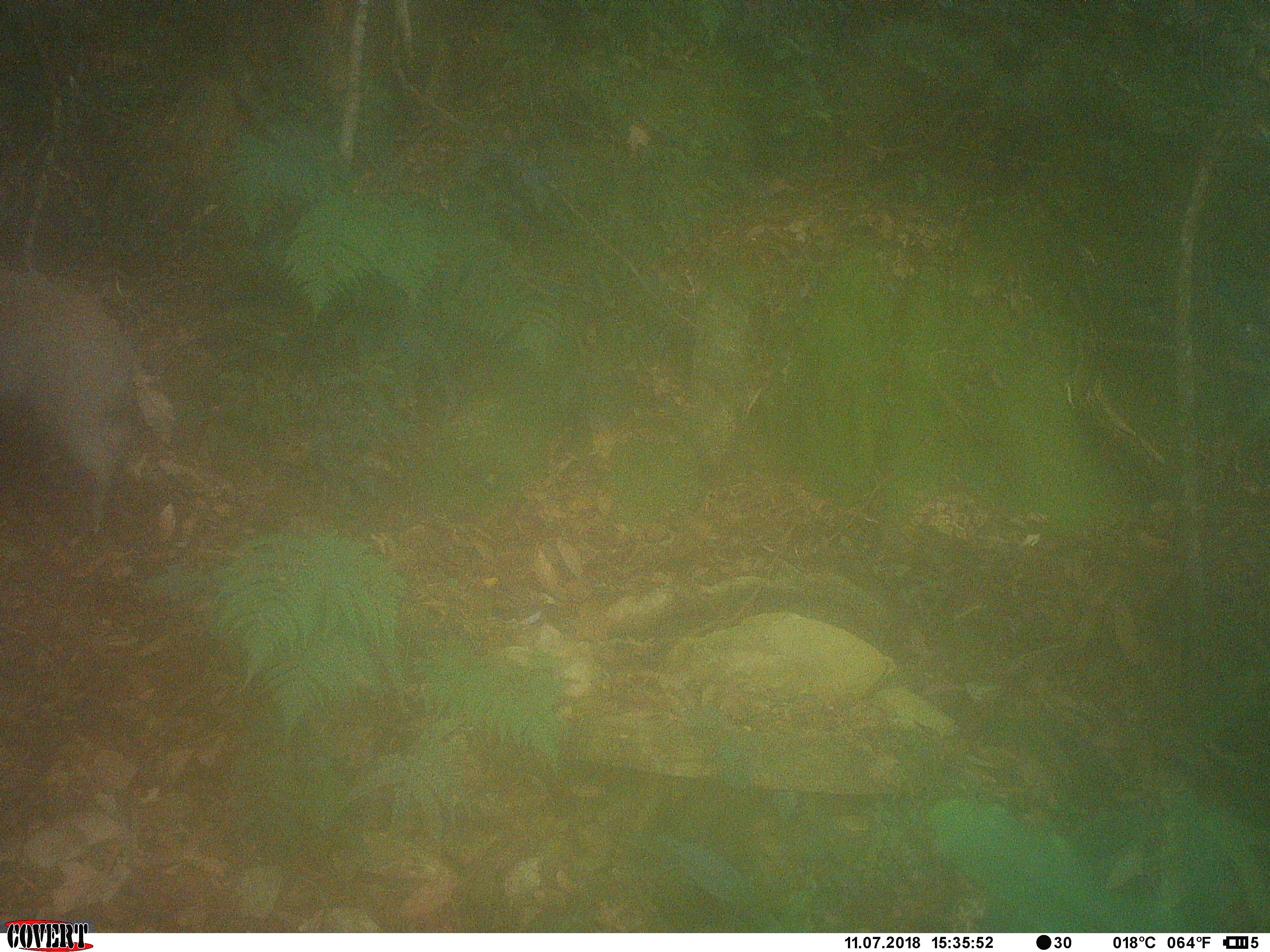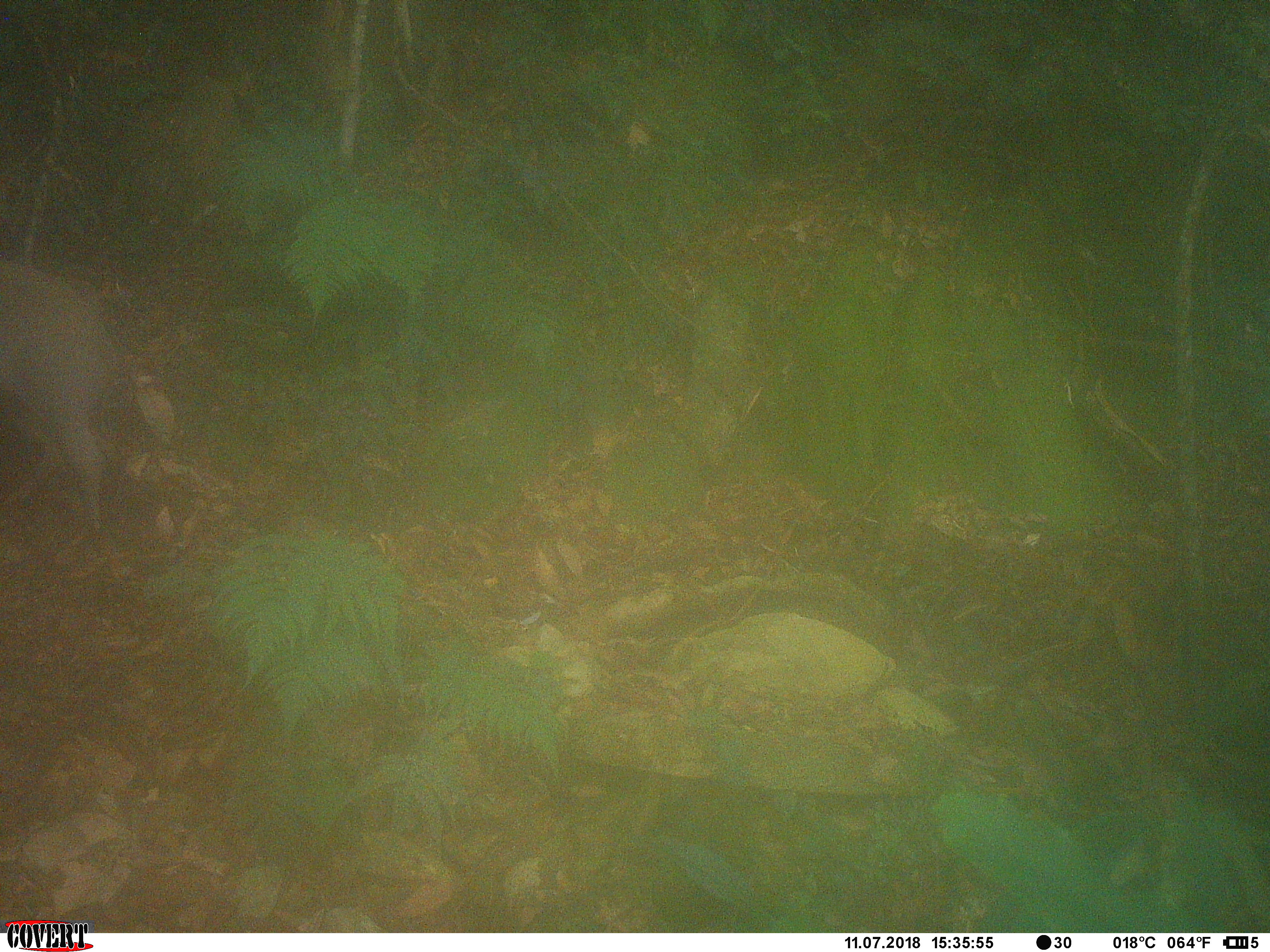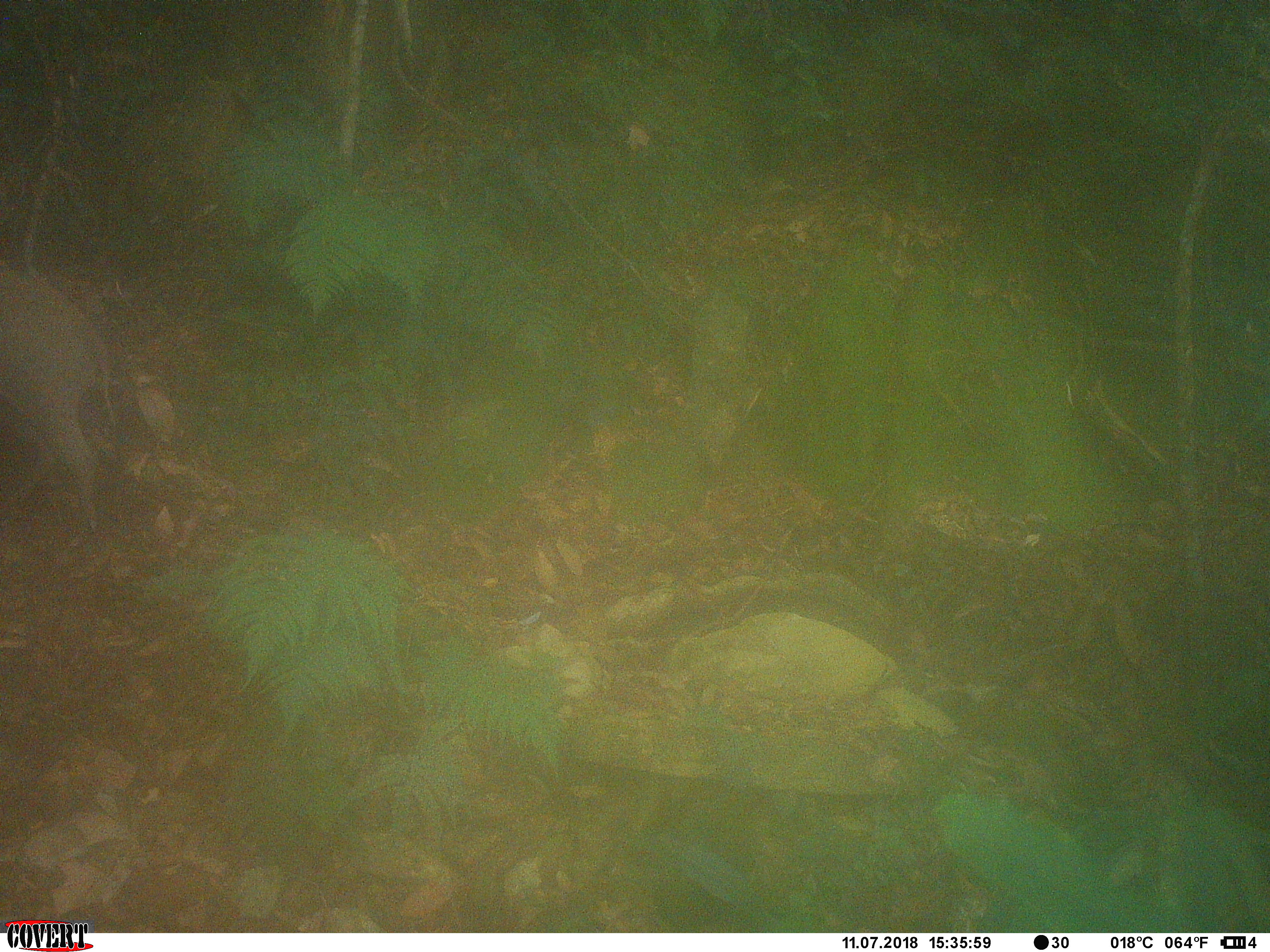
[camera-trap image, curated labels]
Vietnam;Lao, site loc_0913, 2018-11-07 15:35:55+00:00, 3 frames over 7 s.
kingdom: Animalia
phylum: Chordata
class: Mammalia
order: Artiodactyla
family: Suidae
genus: Sus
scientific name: Sus scrofa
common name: eurasian wild pig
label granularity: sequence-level